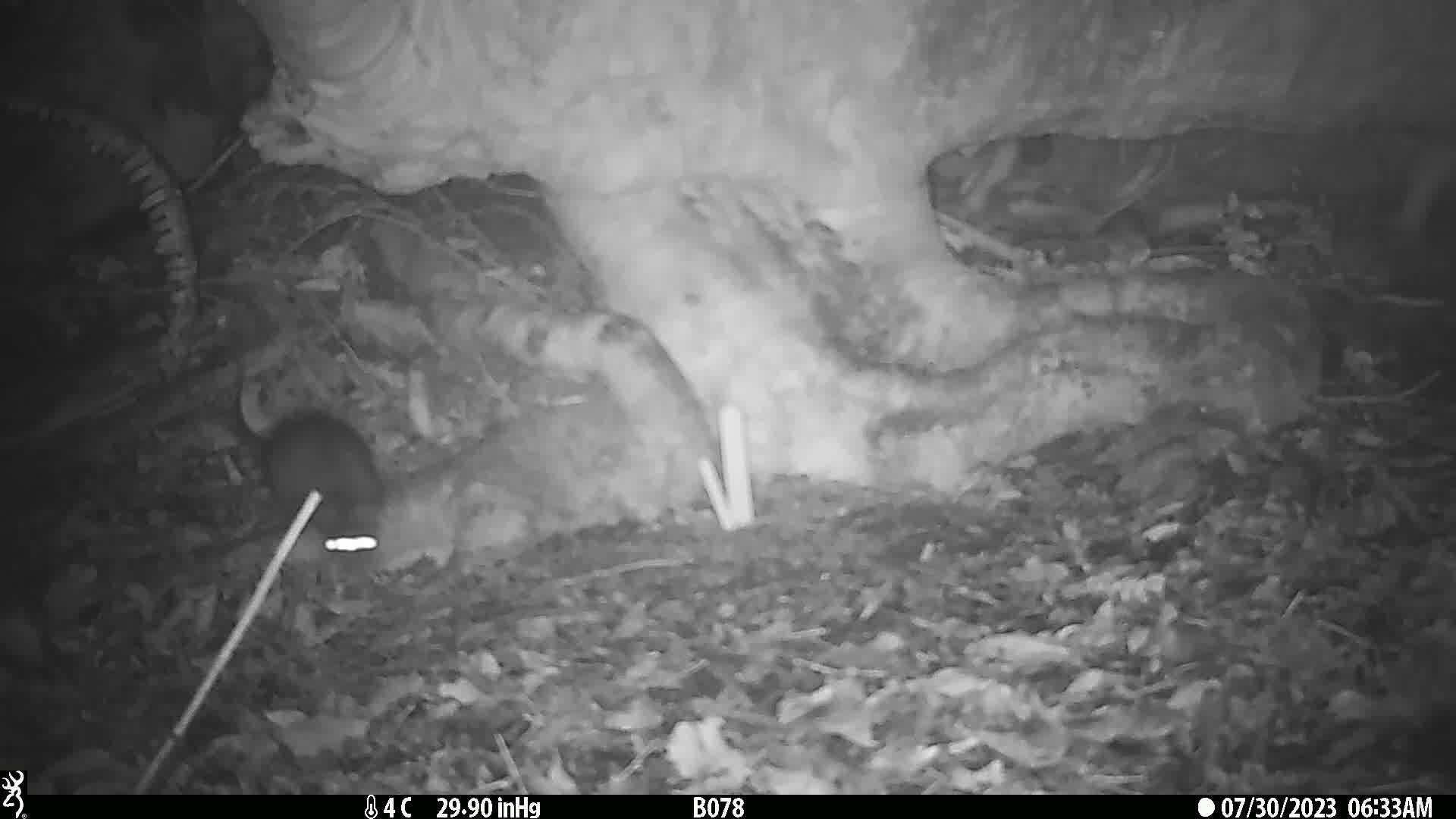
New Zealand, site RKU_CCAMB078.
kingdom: Animalia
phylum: Chordata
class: Mammalia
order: Rodentia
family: Muridae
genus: Rattus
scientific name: Rattus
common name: rat